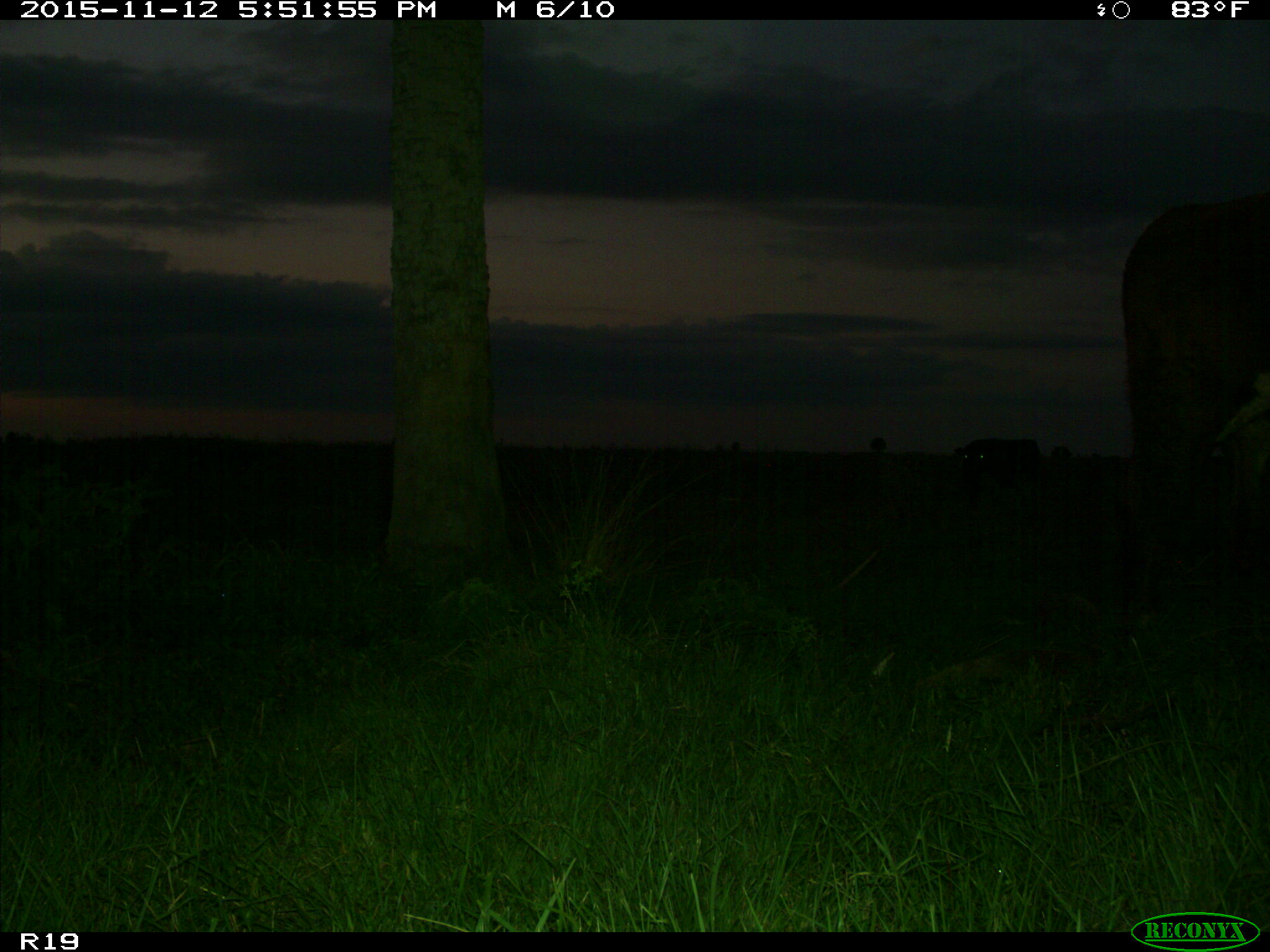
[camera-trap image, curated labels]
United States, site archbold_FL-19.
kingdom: Animalia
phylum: Chordata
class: Mammalia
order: Artiodactyla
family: Bovidae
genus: Bos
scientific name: Bos taurus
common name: domestic cow